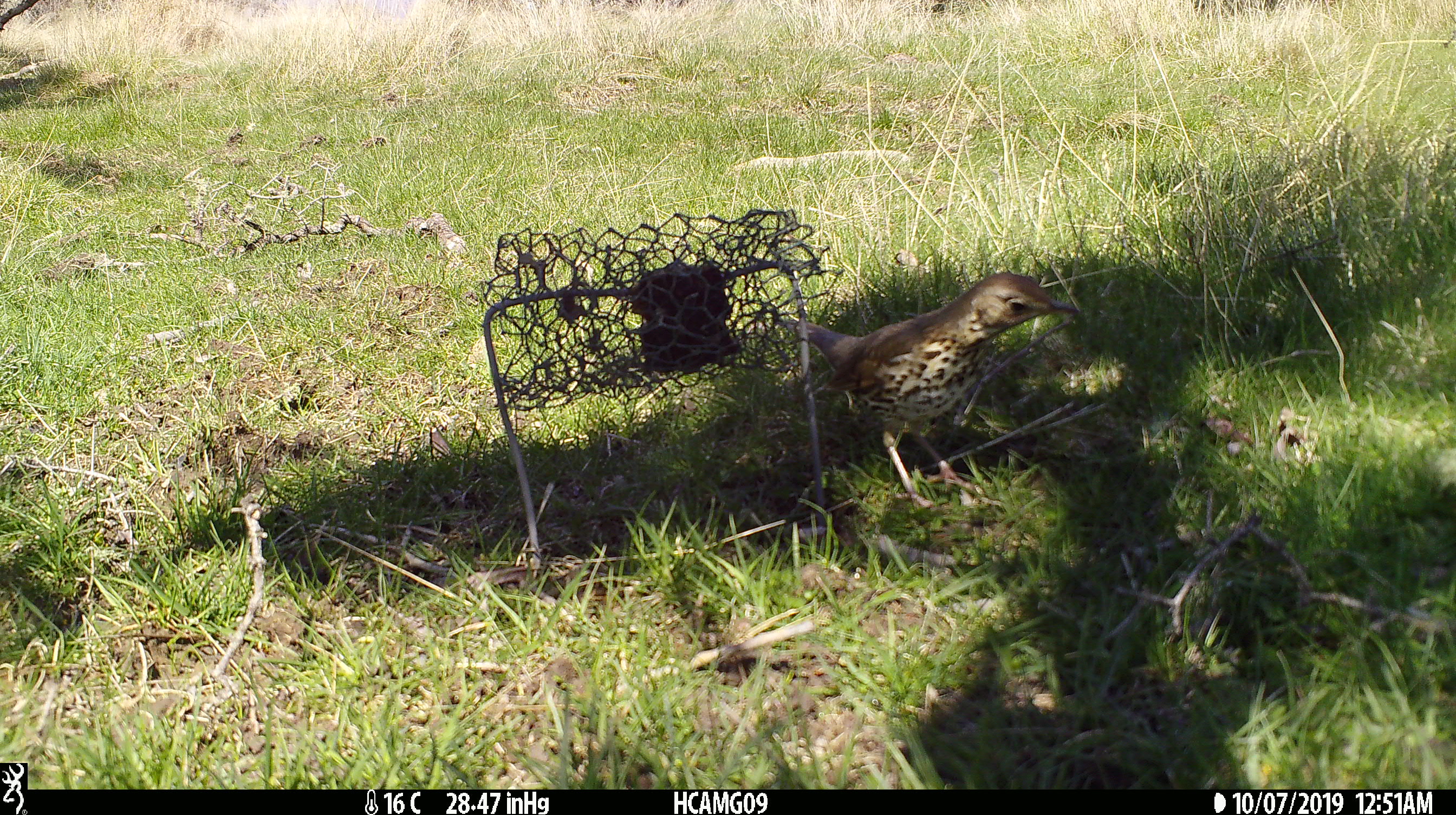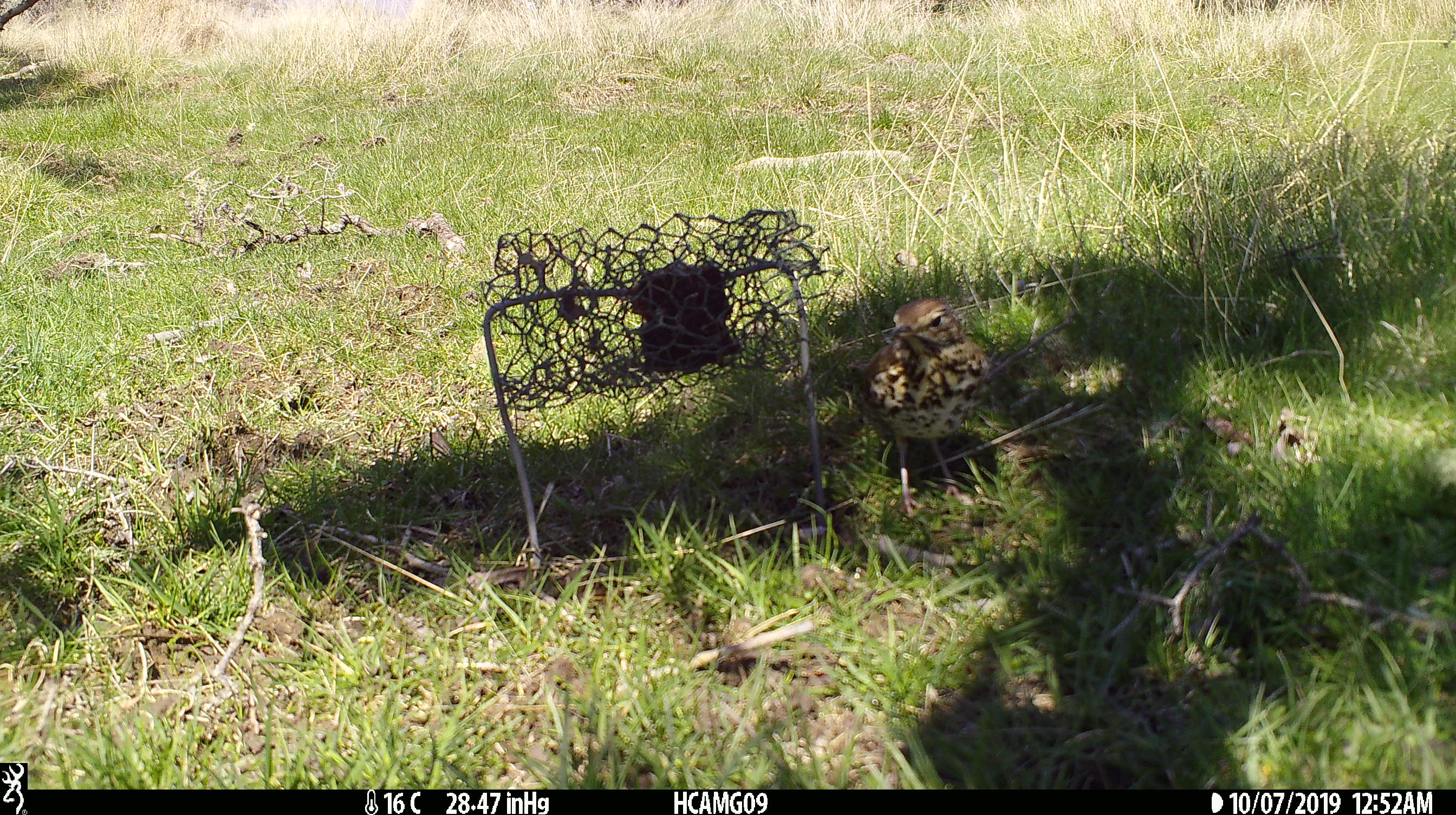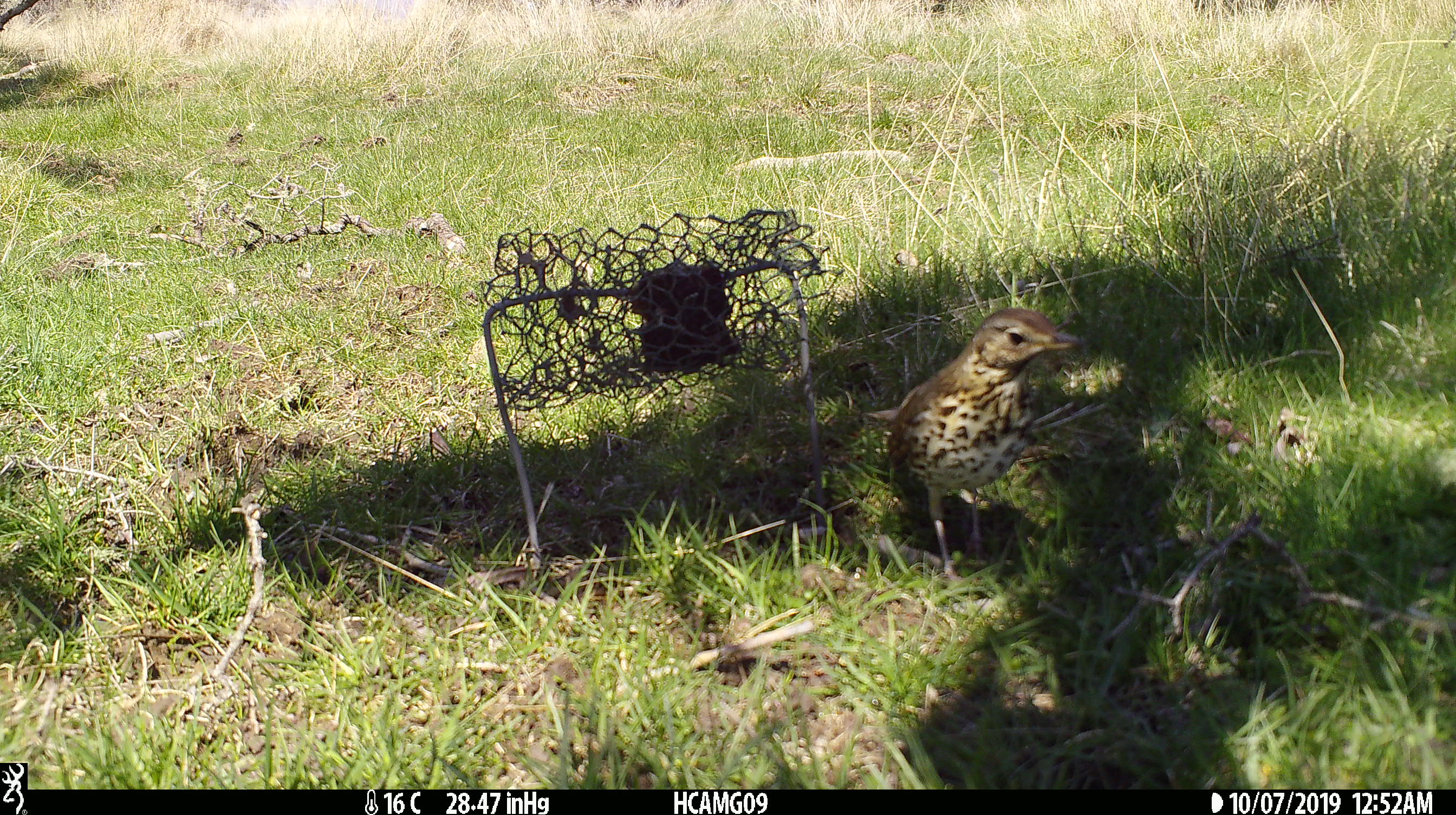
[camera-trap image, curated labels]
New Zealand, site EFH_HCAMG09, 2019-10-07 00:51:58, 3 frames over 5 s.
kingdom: Animalia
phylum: Chordata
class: Aves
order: Passeriformes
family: Turdidae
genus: Turdus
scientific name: Turdus philomelos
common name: song thrush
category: thrush